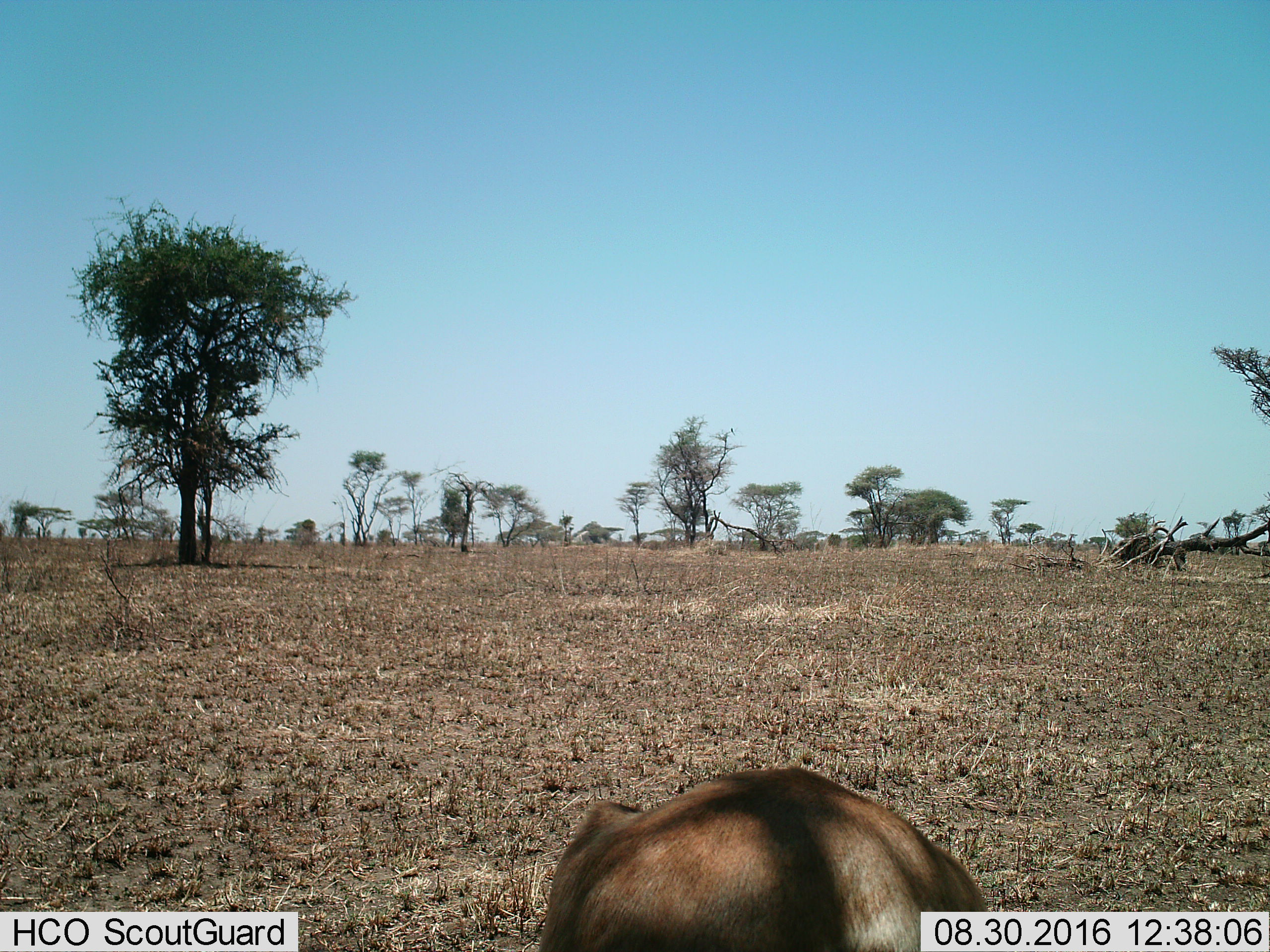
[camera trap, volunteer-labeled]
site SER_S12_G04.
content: unidentified animal